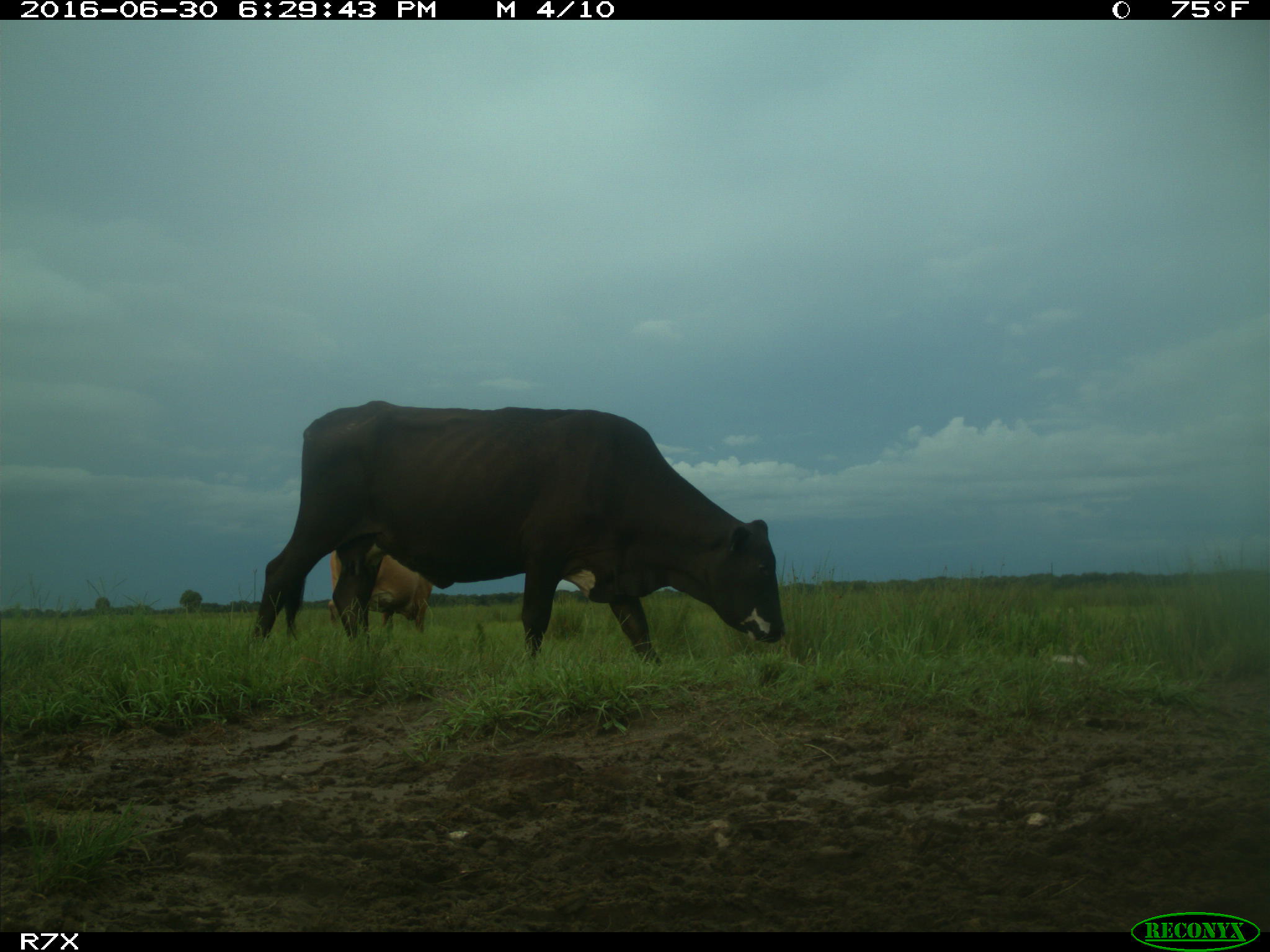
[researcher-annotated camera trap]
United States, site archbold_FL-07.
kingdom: Animalia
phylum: Chordata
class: Mammalia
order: Artiodactyla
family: Bovidae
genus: Bos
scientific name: Bos taurus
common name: domestic cow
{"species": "Bos taurus (domestic cow)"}